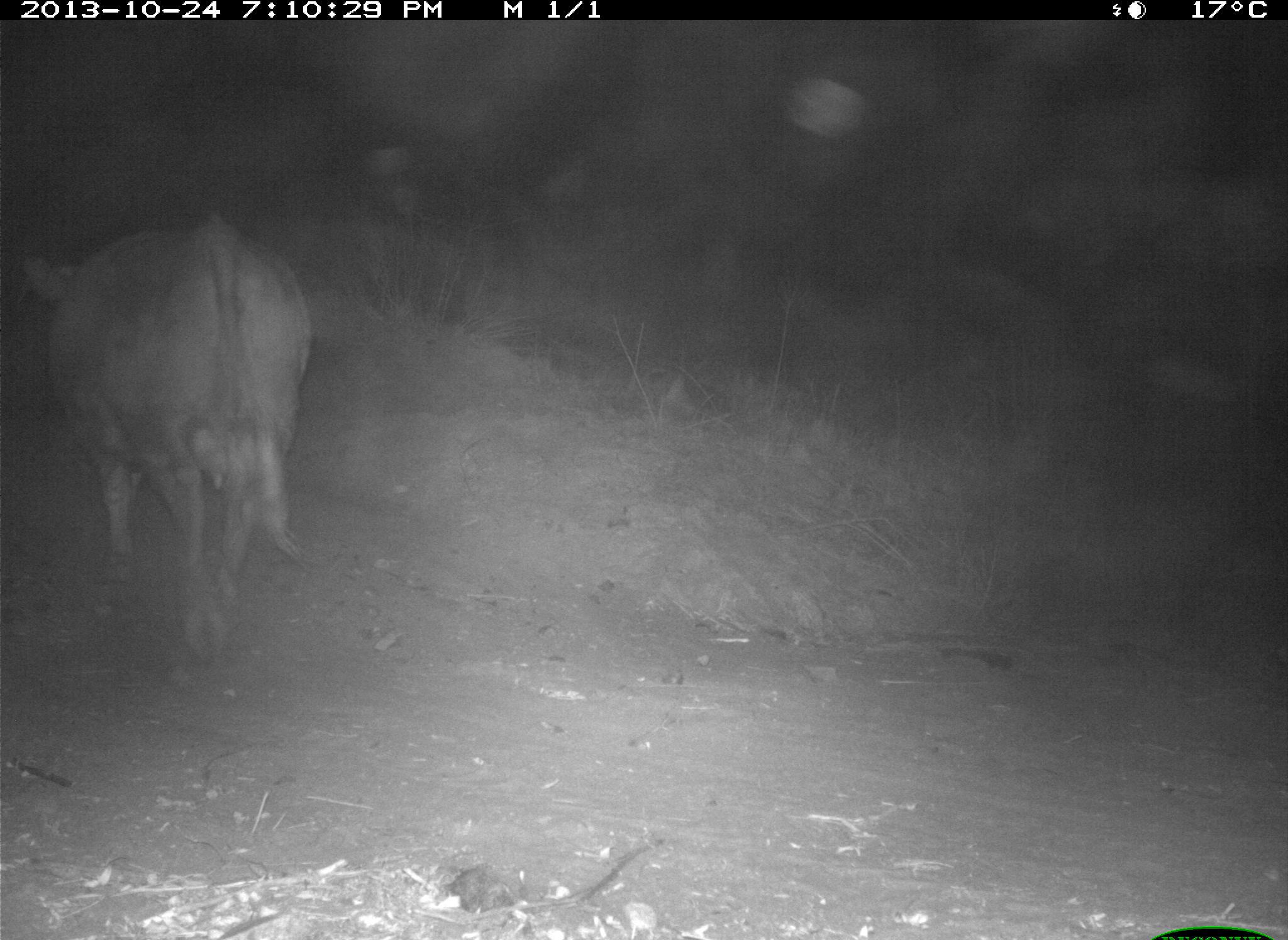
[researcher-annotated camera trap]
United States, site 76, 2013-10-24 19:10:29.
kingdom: Animalia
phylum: Chordata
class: Mammalia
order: Artiodactyla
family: Bovidae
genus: Bos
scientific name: Bos taurus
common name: cow